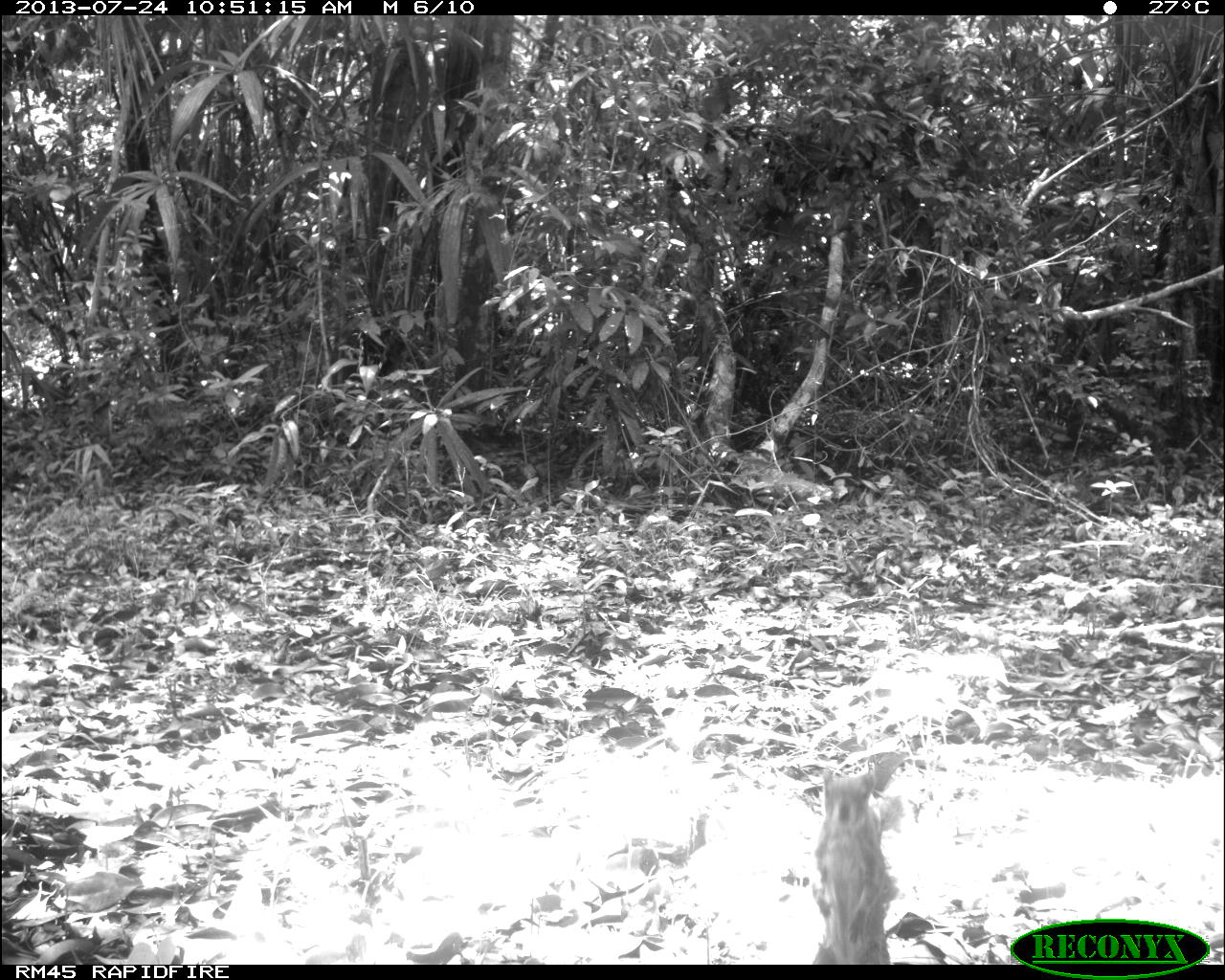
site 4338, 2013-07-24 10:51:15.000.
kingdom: Animalia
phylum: Chordata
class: Mammalia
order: Rodentia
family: Sciuridae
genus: Sciurus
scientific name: Sciurus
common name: squirrel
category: sciurus sp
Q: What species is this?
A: Sciurus sp (squirrel) (Sciurus).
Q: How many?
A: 1.